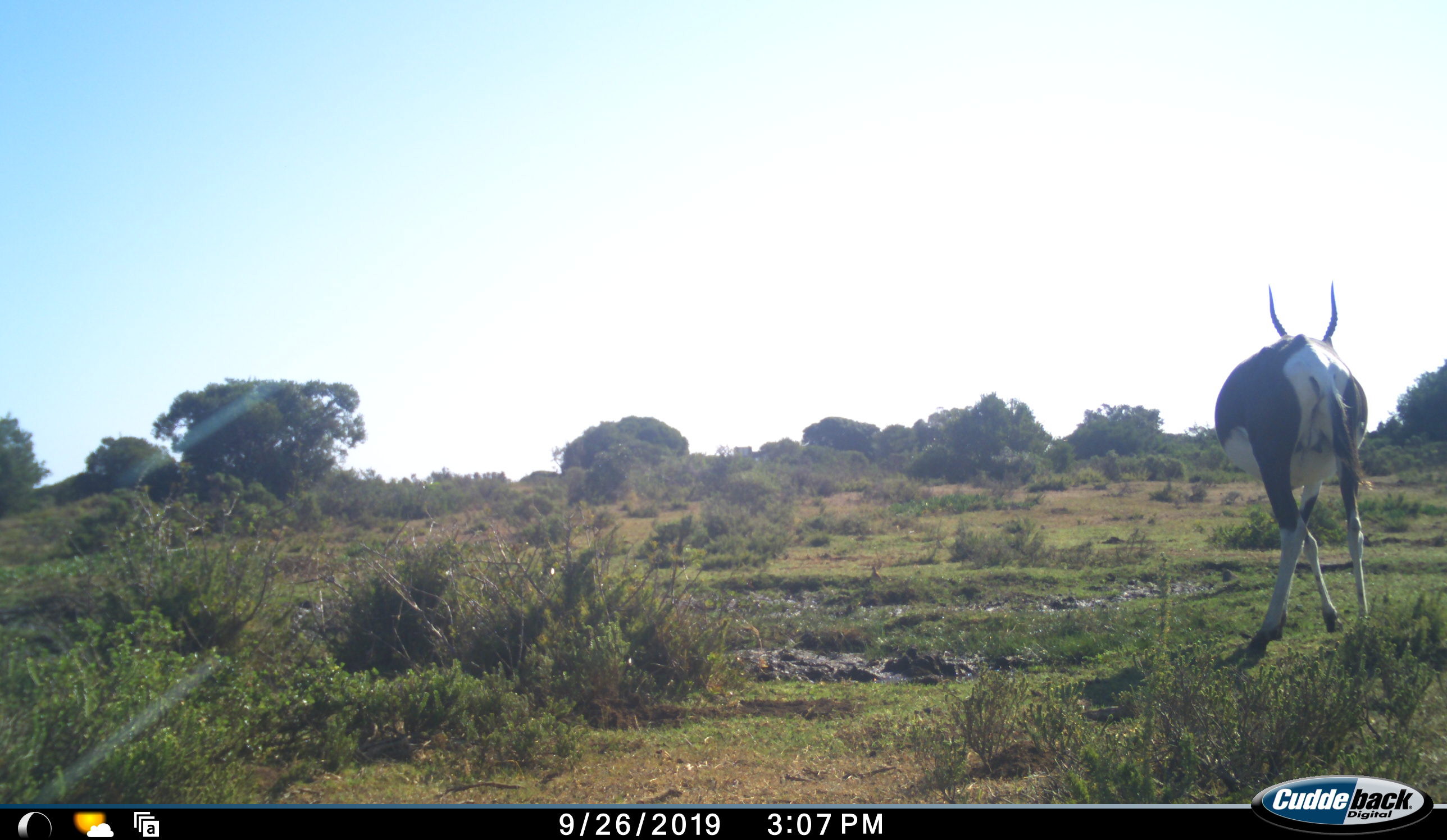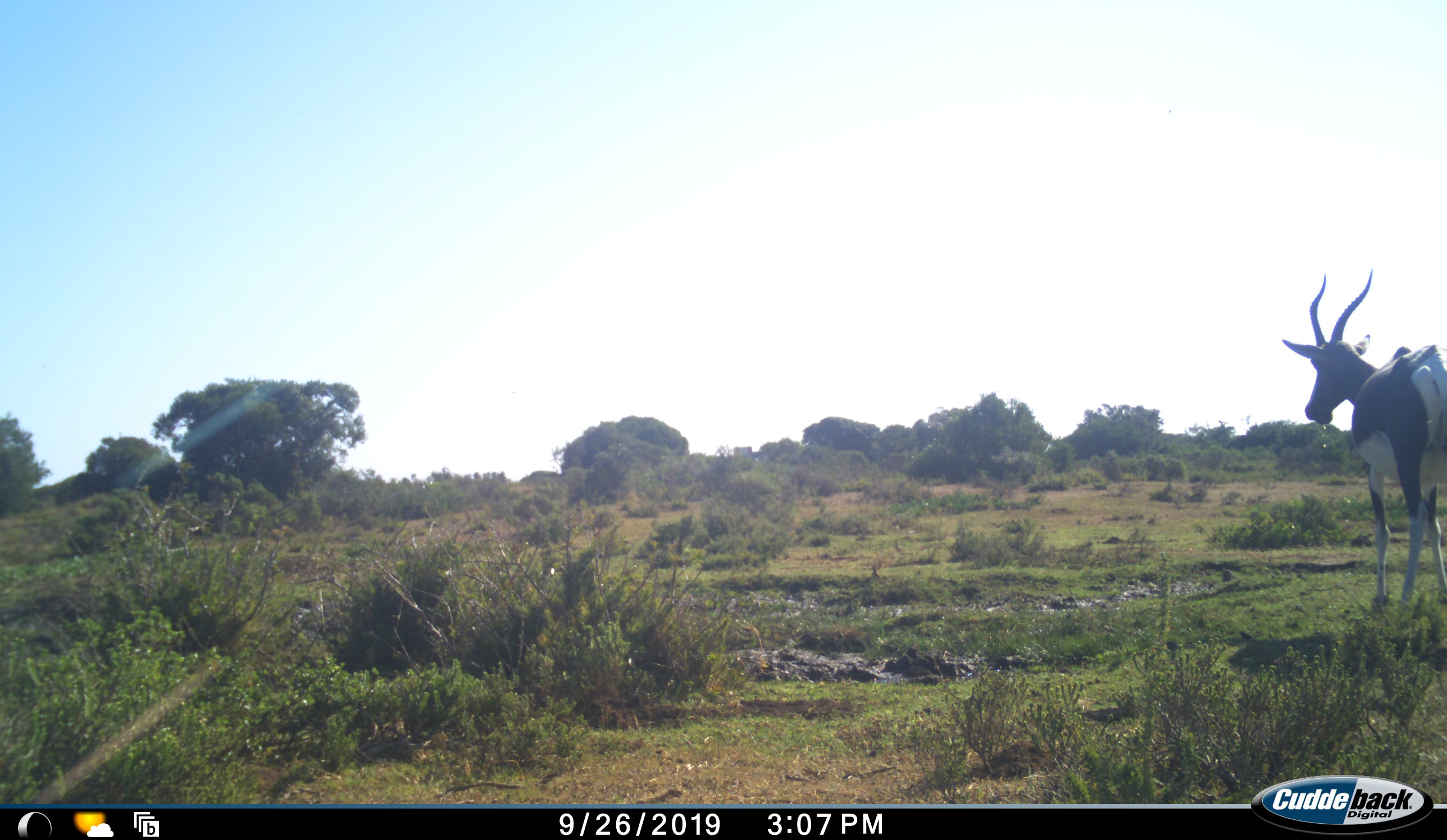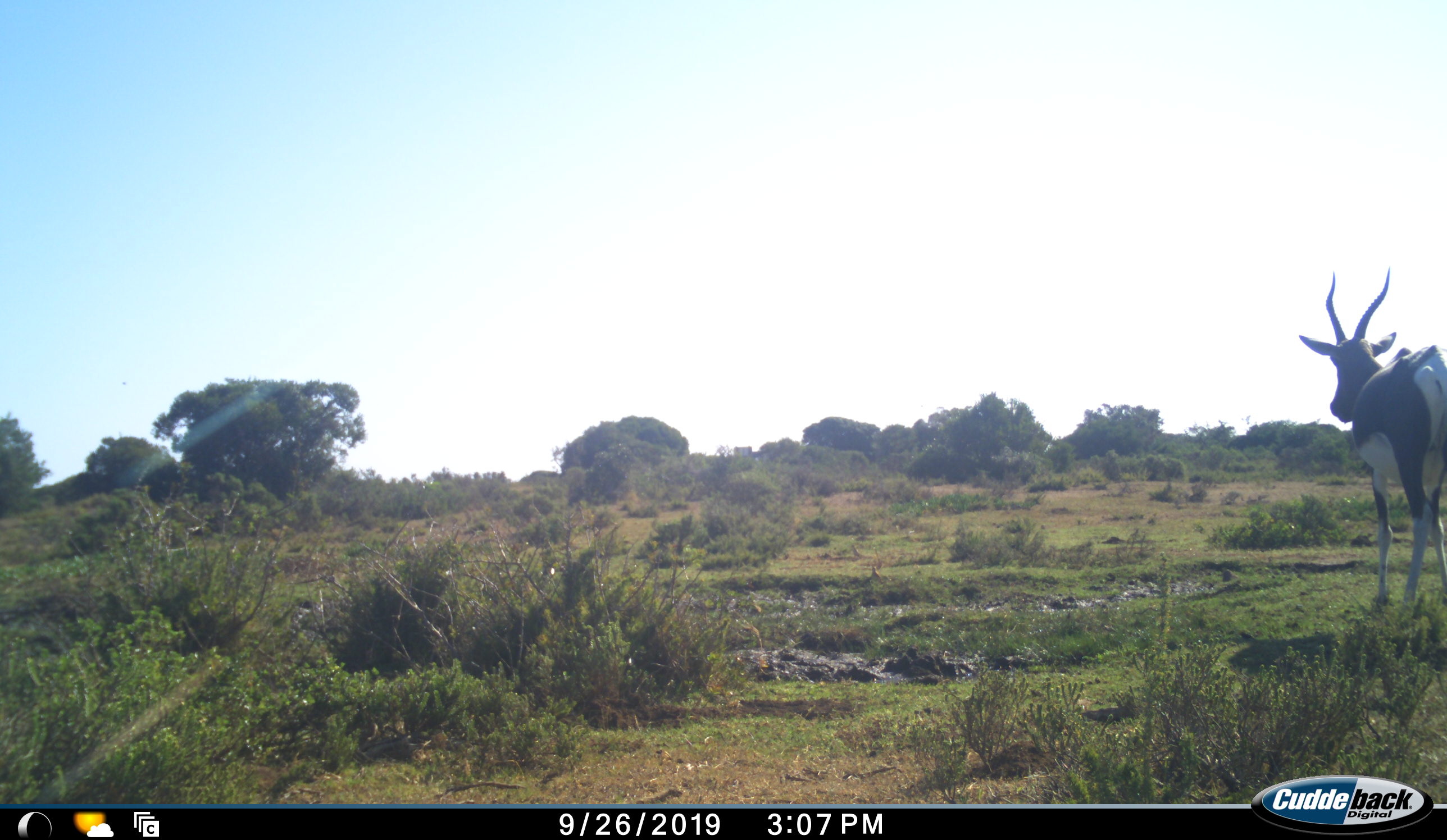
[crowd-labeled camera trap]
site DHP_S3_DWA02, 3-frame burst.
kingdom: Animalia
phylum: Chordata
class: Mammalia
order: Artiodactyla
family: Bovidae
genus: Damaliscus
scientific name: Damaliscus pygargus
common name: bontebok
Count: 1.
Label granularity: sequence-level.